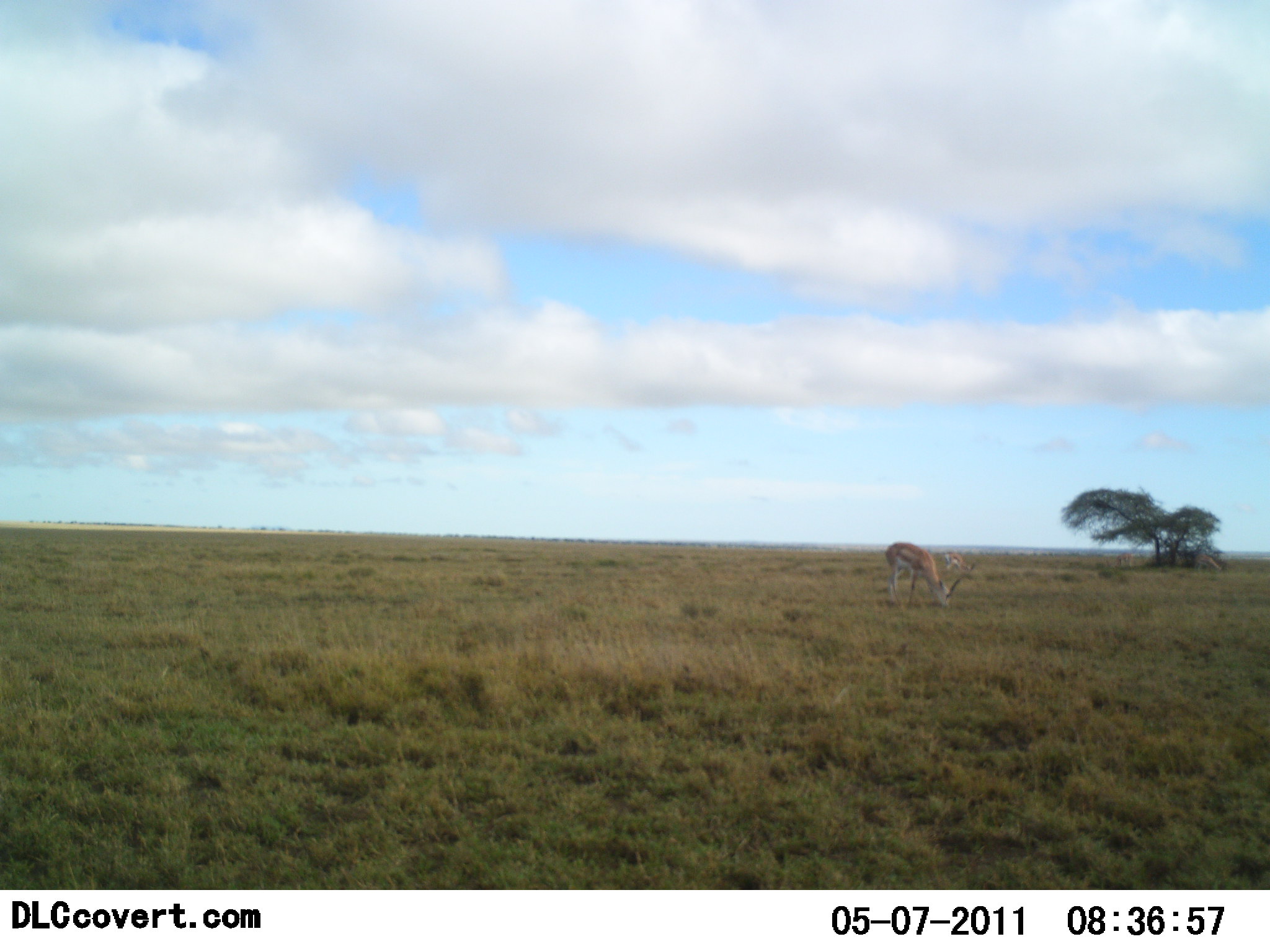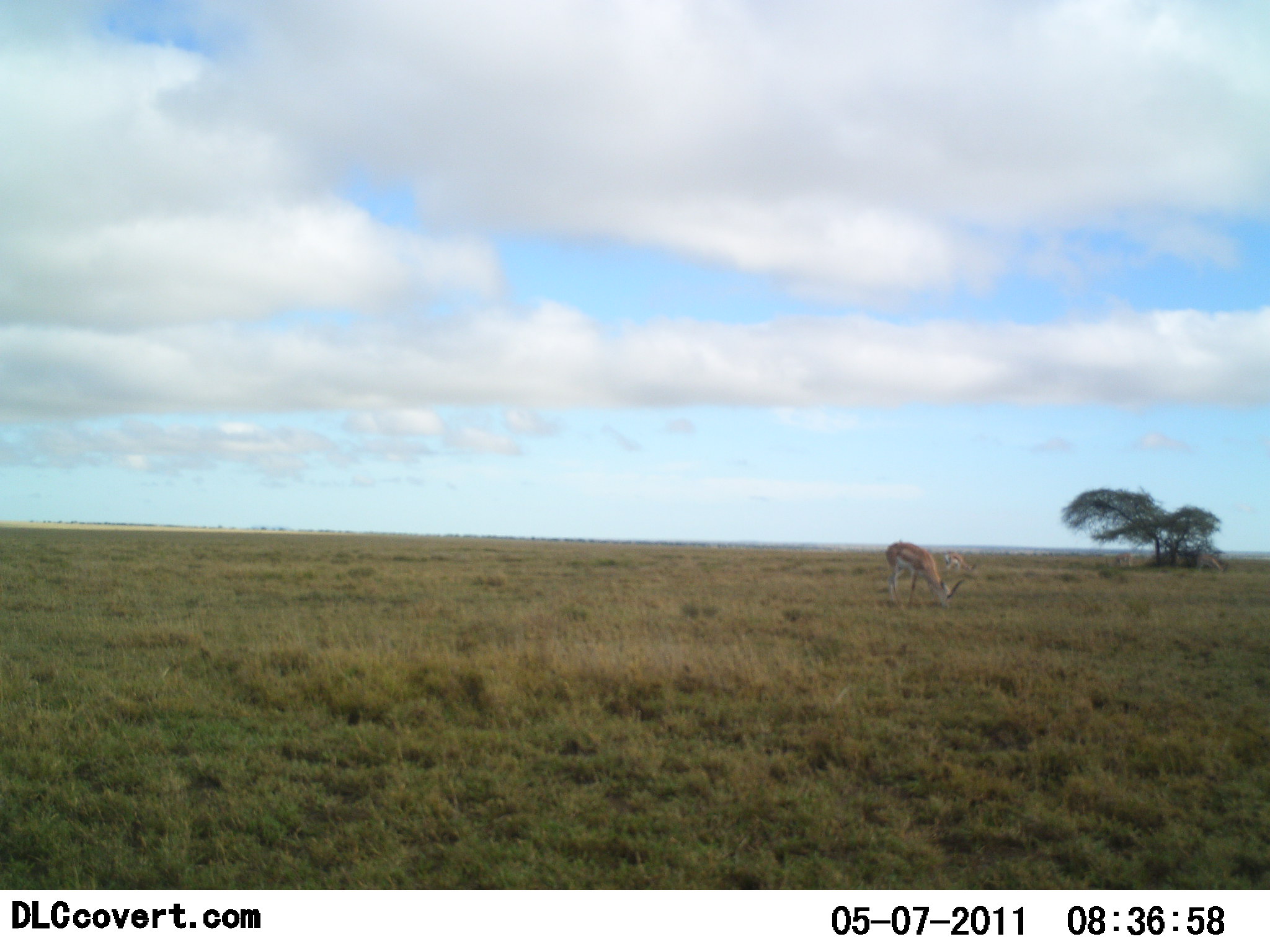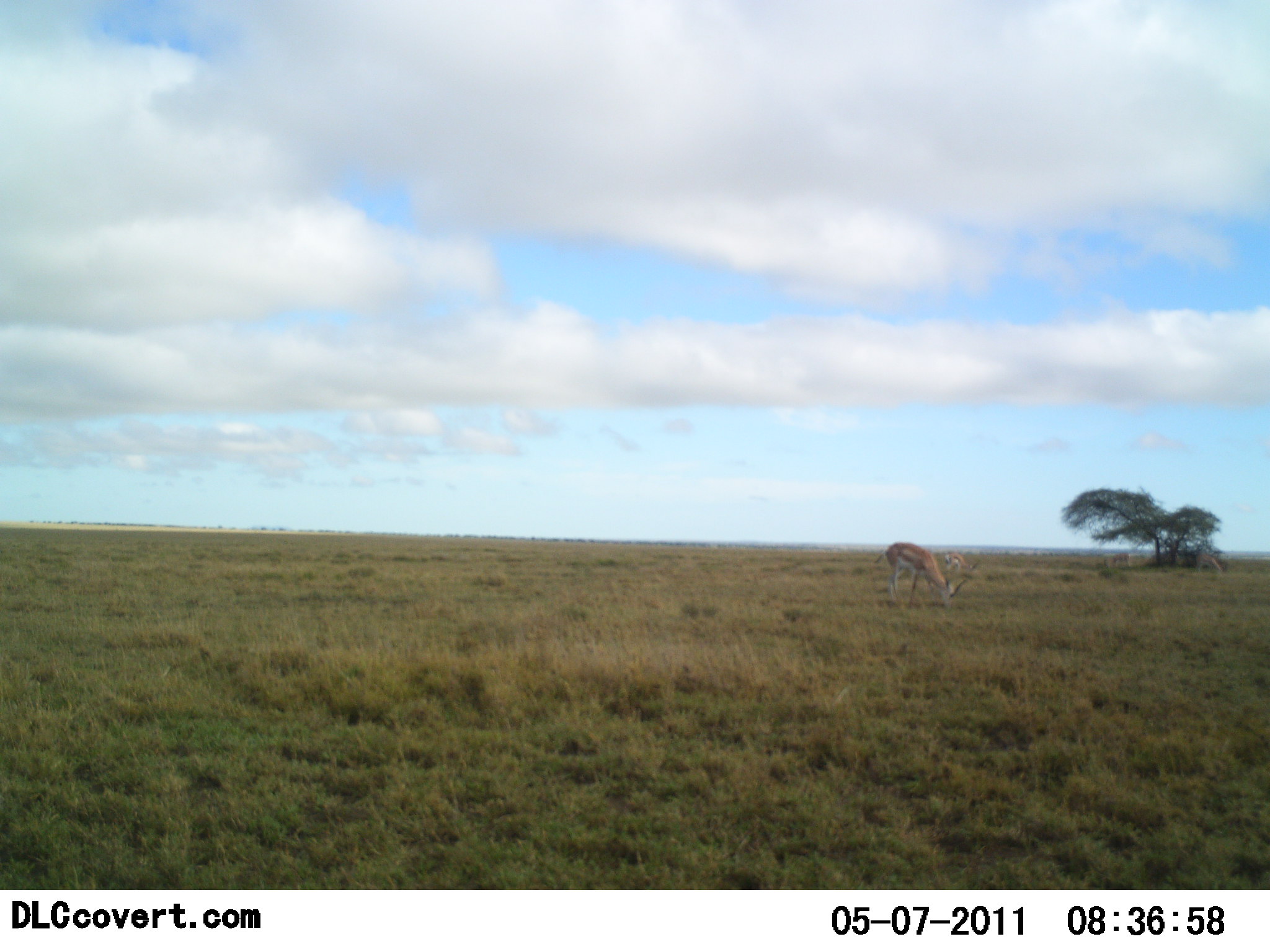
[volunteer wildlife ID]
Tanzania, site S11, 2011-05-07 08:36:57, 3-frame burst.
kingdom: Animalia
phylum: Chordata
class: Mammalia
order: Artiodactyla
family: Bovidae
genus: Eudorcas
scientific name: Eudorcas thomsonii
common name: thomson's gazelle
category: gazellethomsons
Gazellethomsons (thomson's gazelle) (Eudorcas thomsonii), count 1. Behavior (volunteer vote fractions): standing 31%, resting 0%, moving 0%, interacting 0%. Young present (vote fraction): 0%. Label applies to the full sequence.